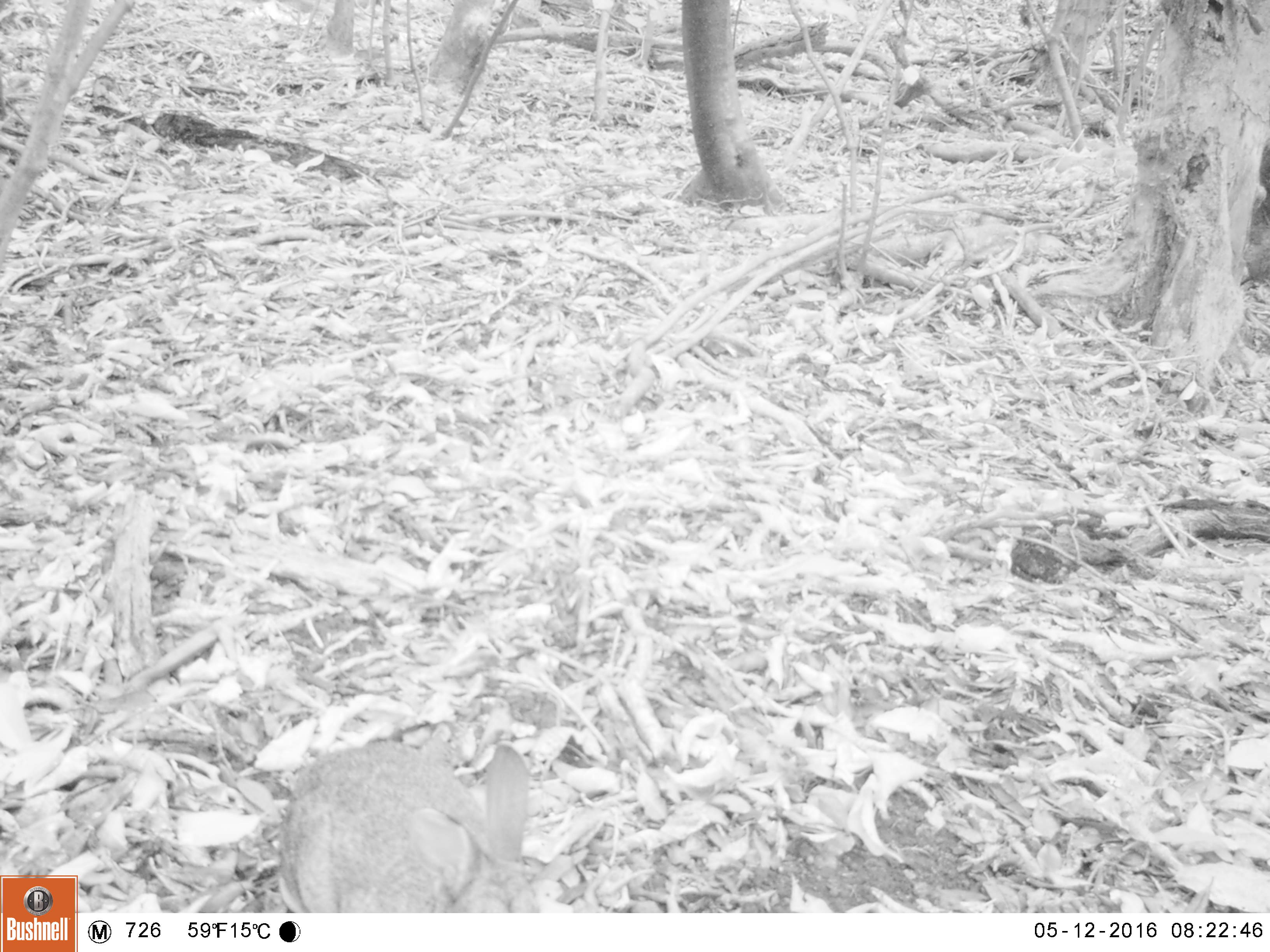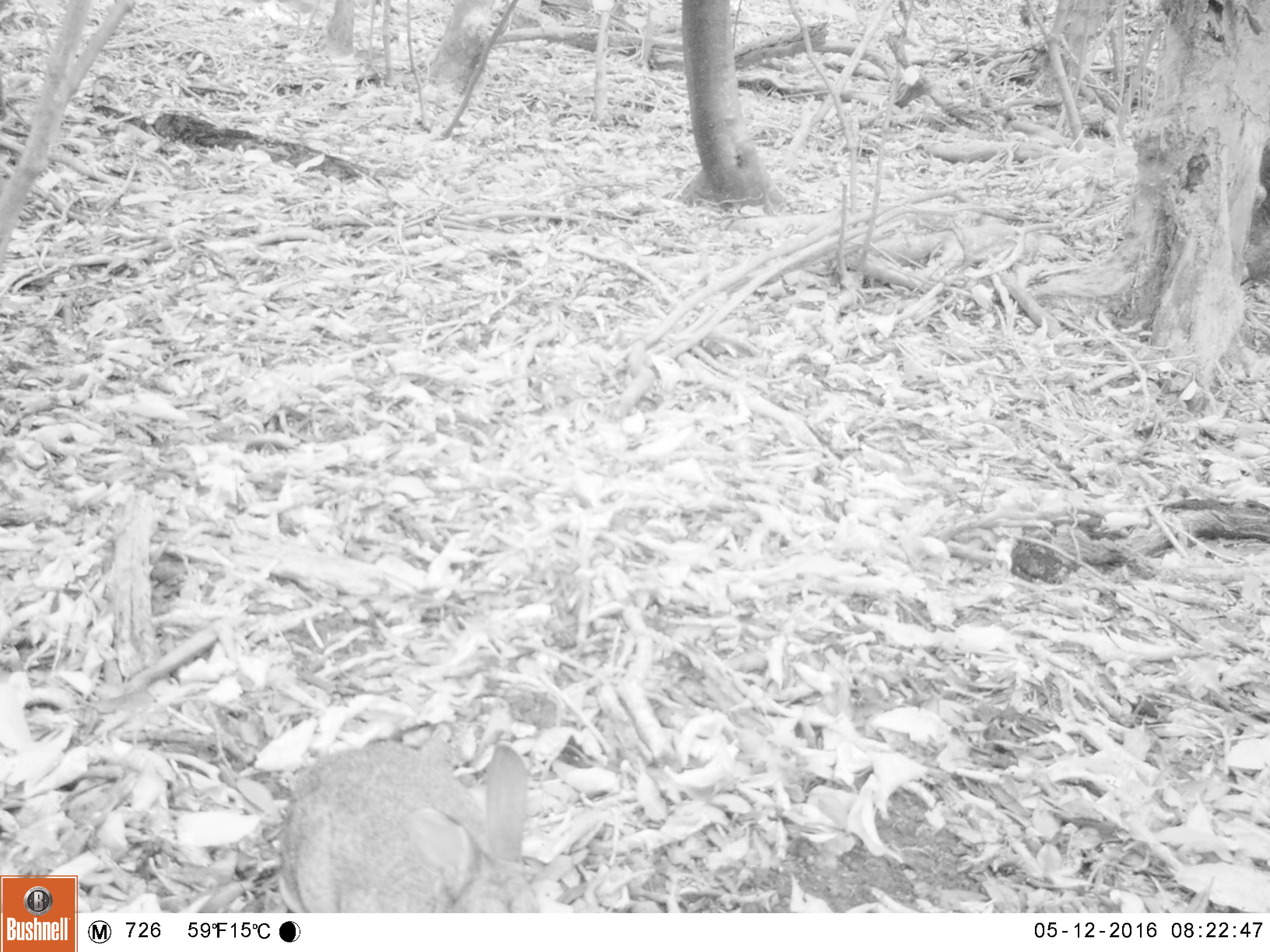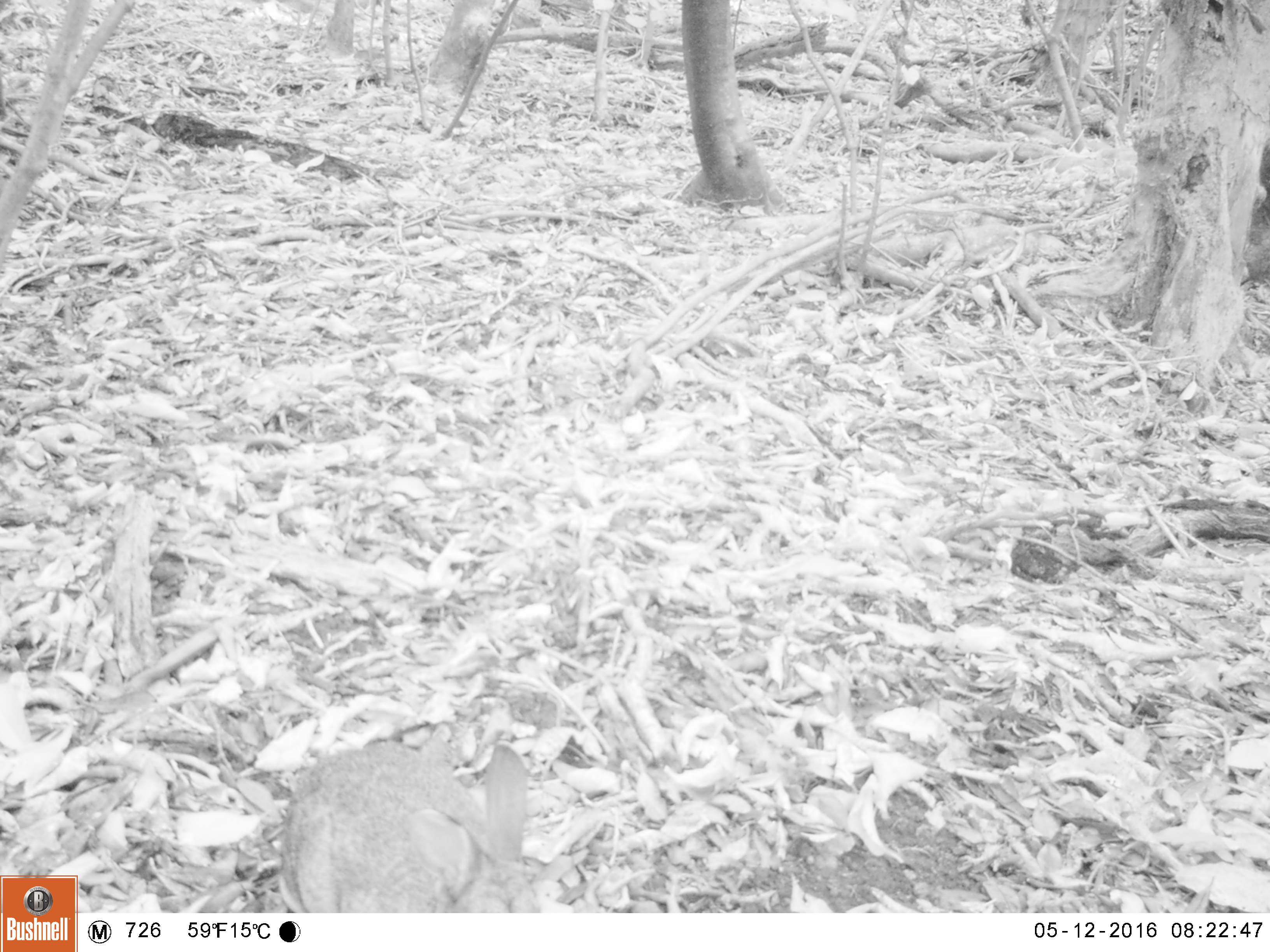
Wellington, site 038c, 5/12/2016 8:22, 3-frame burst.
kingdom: Animalia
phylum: Chordata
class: Mammalia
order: Lagomorpha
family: Leporidae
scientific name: Leporidae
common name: rabbit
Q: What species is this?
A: Rabbit (Leporidae).